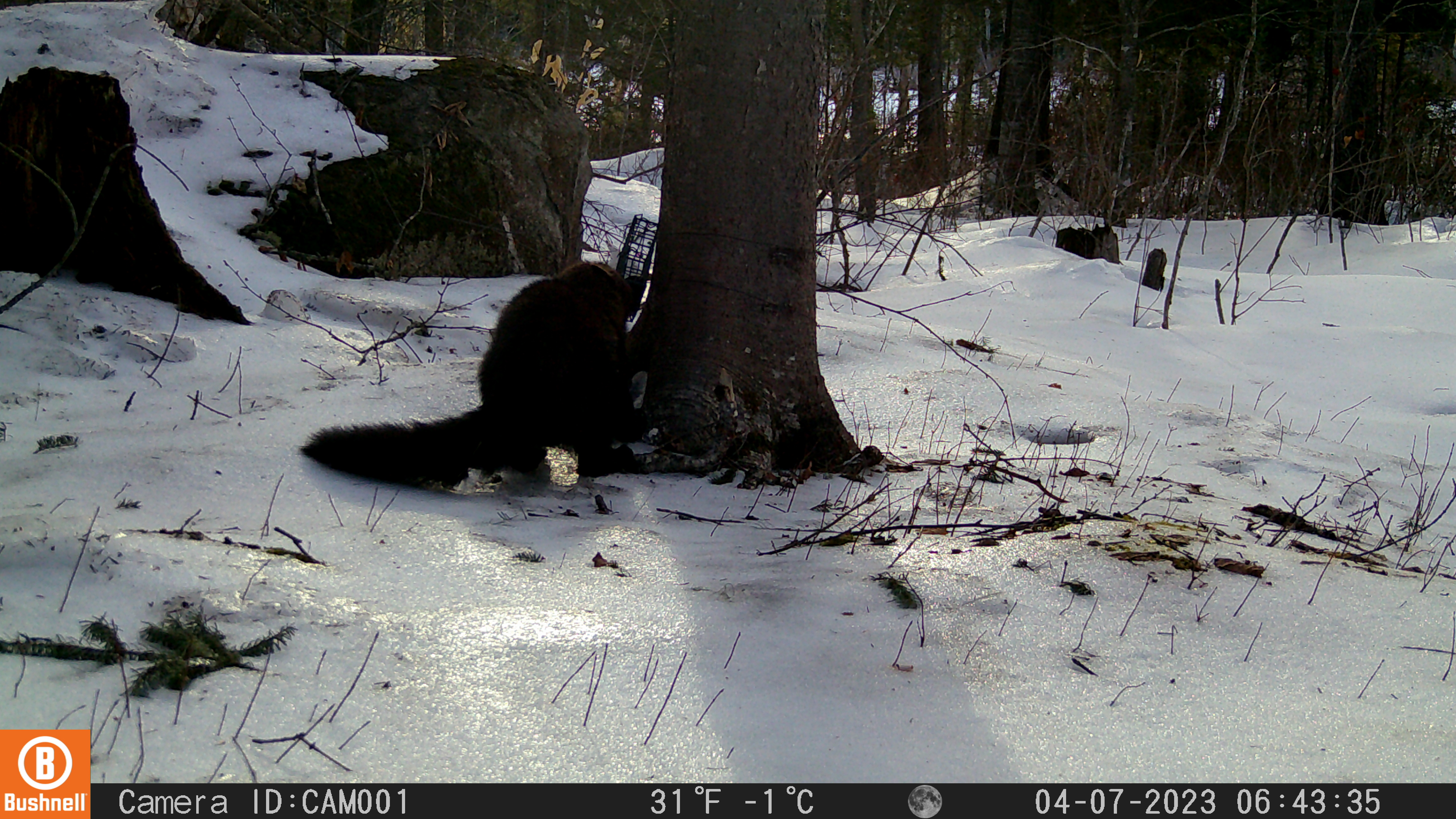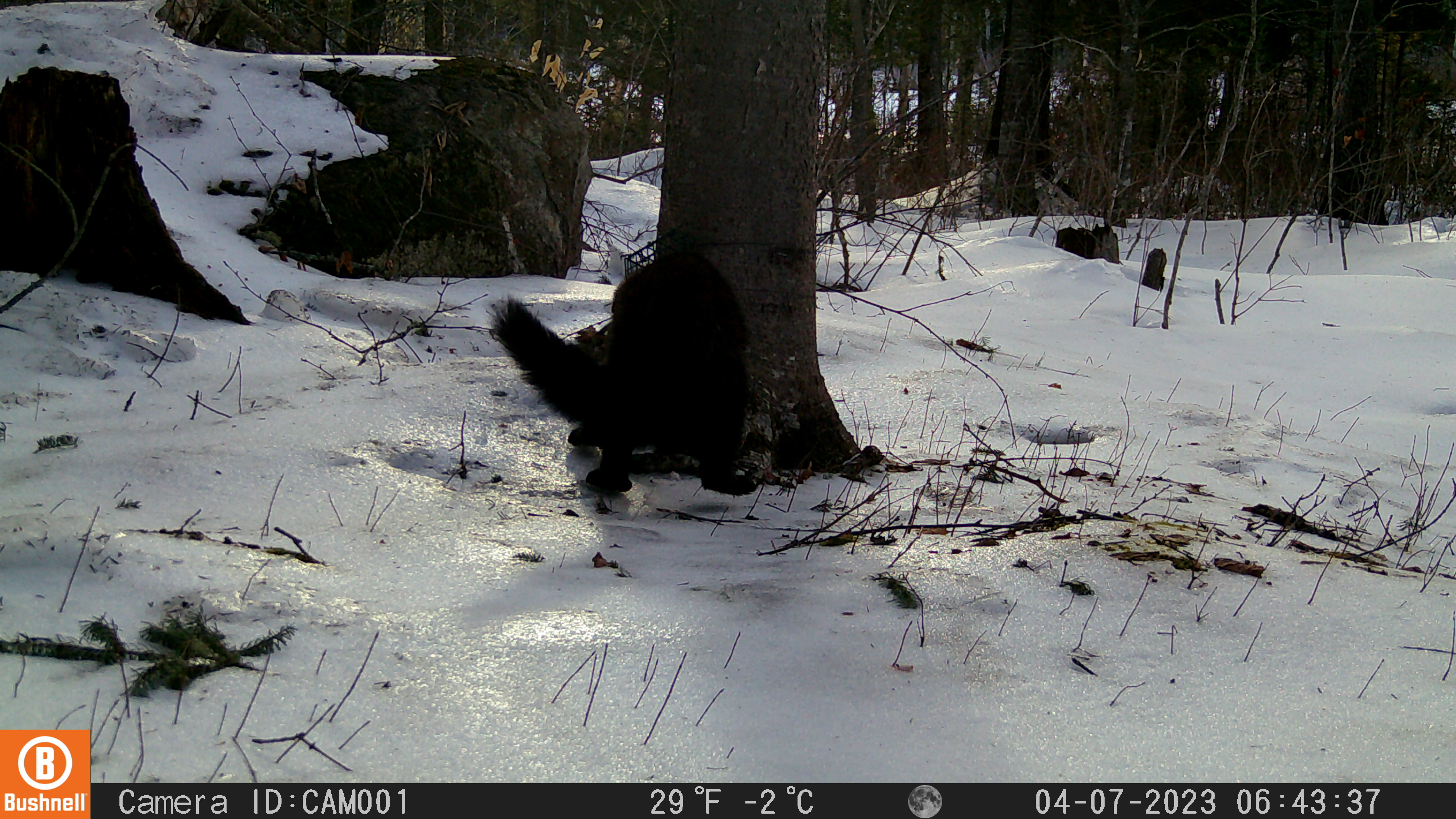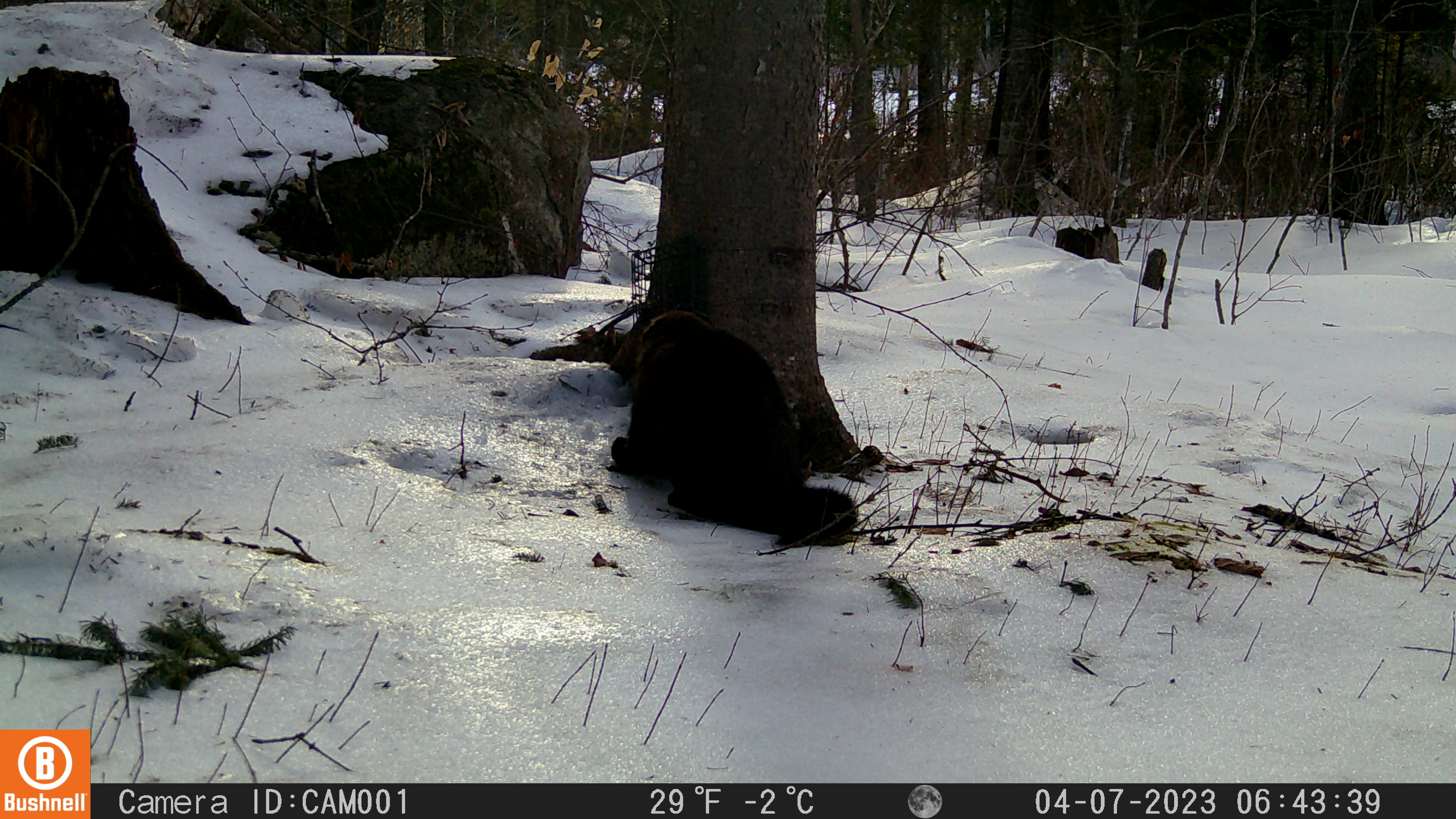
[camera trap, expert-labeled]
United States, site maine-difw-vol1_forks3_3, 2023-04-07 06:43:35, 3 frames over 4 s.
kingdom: Animalia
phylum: Chordata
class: Mammalia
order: Carnivora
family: Mustelidae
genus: Pekania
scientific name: Pekania pennanti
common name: fisher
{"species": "fisher (Pekania pennanti)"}